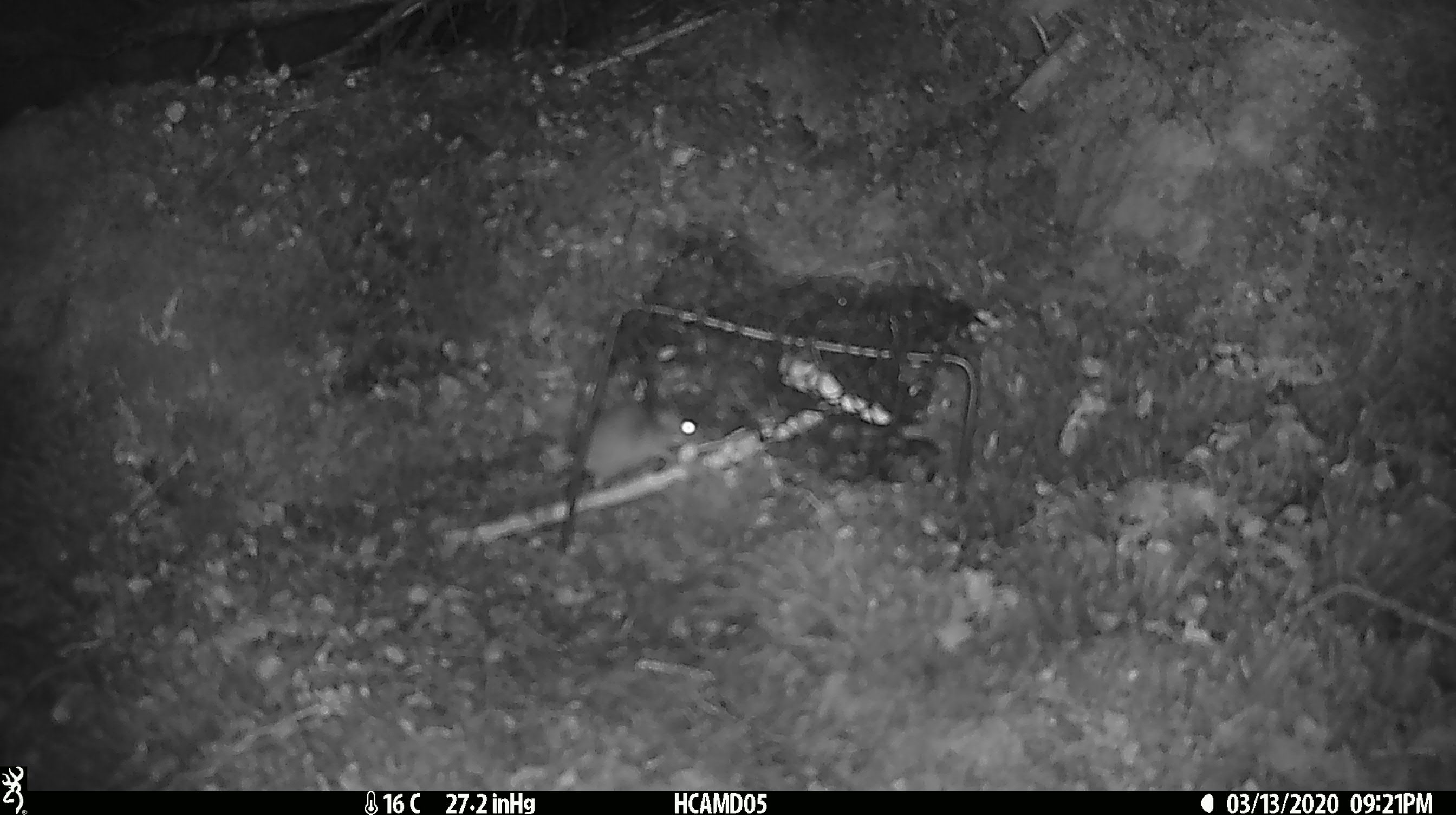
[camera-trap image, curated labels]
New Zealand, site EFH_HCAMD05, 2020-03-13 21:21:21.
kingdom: Animalia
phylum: Chordata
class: Mammalia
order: Rodentia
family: Muridae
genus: Mus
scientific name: Mus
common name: mouse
Mouse (Mus).